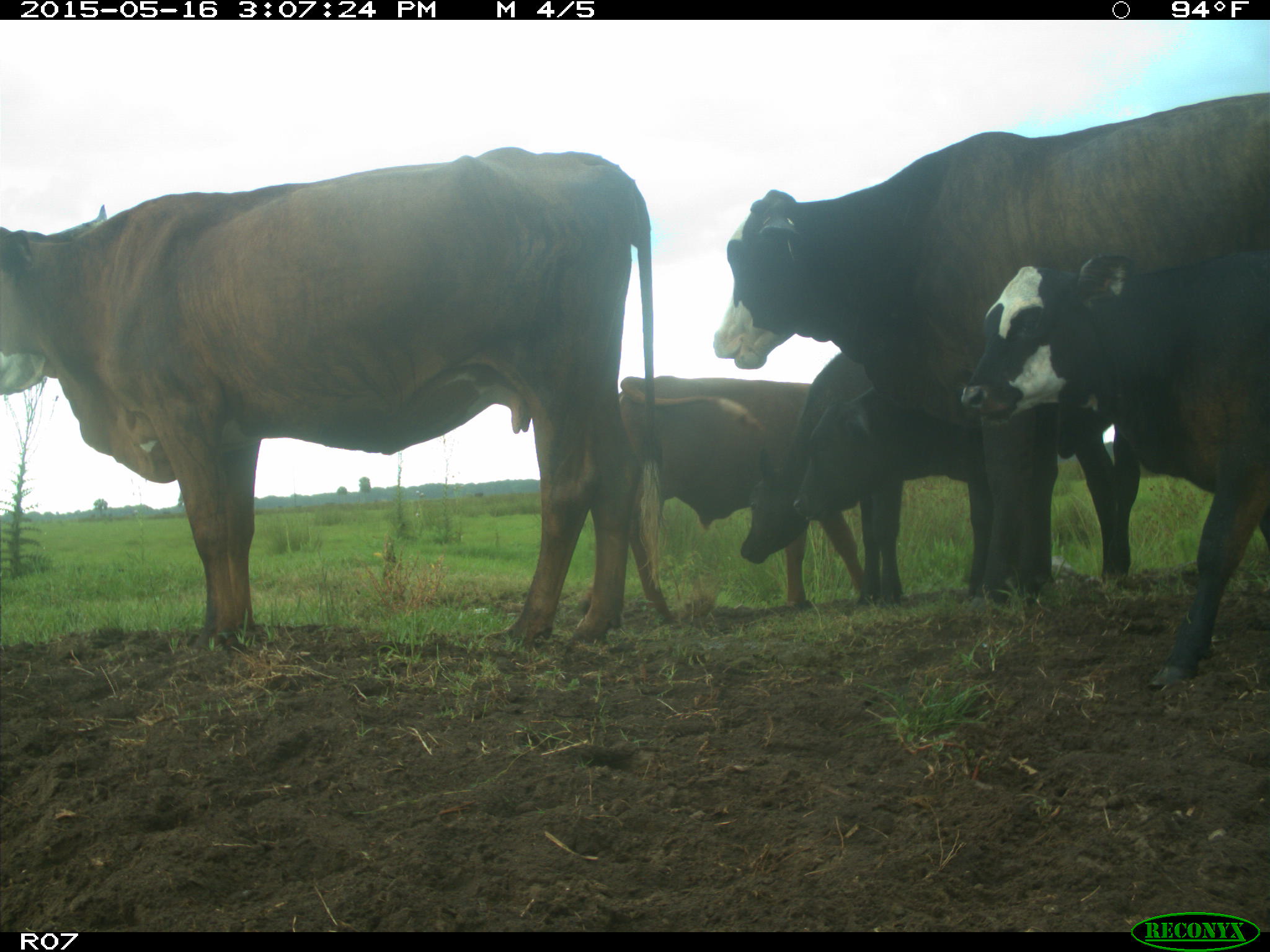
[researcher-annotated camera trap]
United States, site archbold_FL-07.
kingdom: Animalia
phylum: Chordata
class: Mammalia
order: Artiodactyla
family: Bovidae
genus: Bos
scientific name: Bos taurus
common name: domestic cow